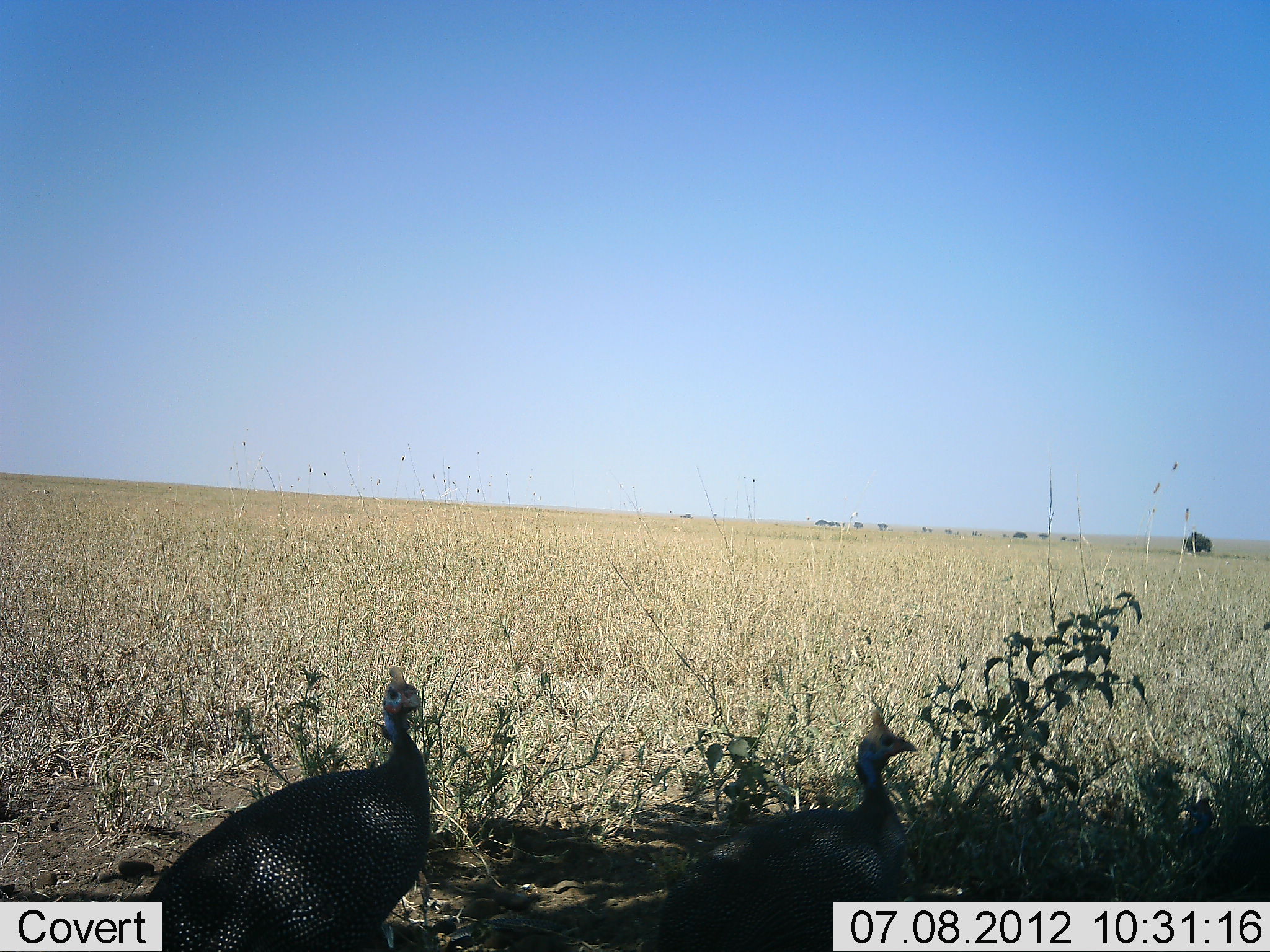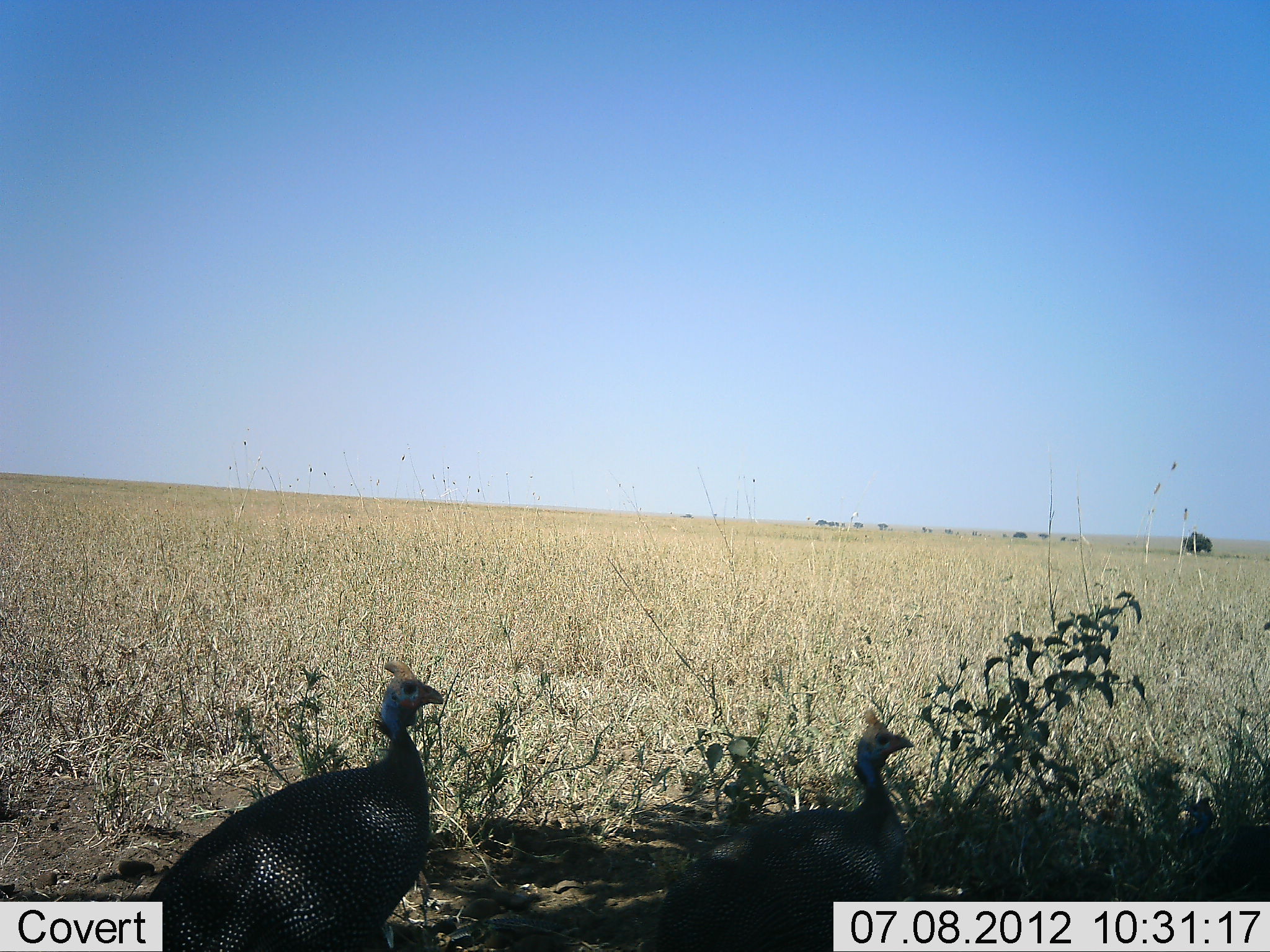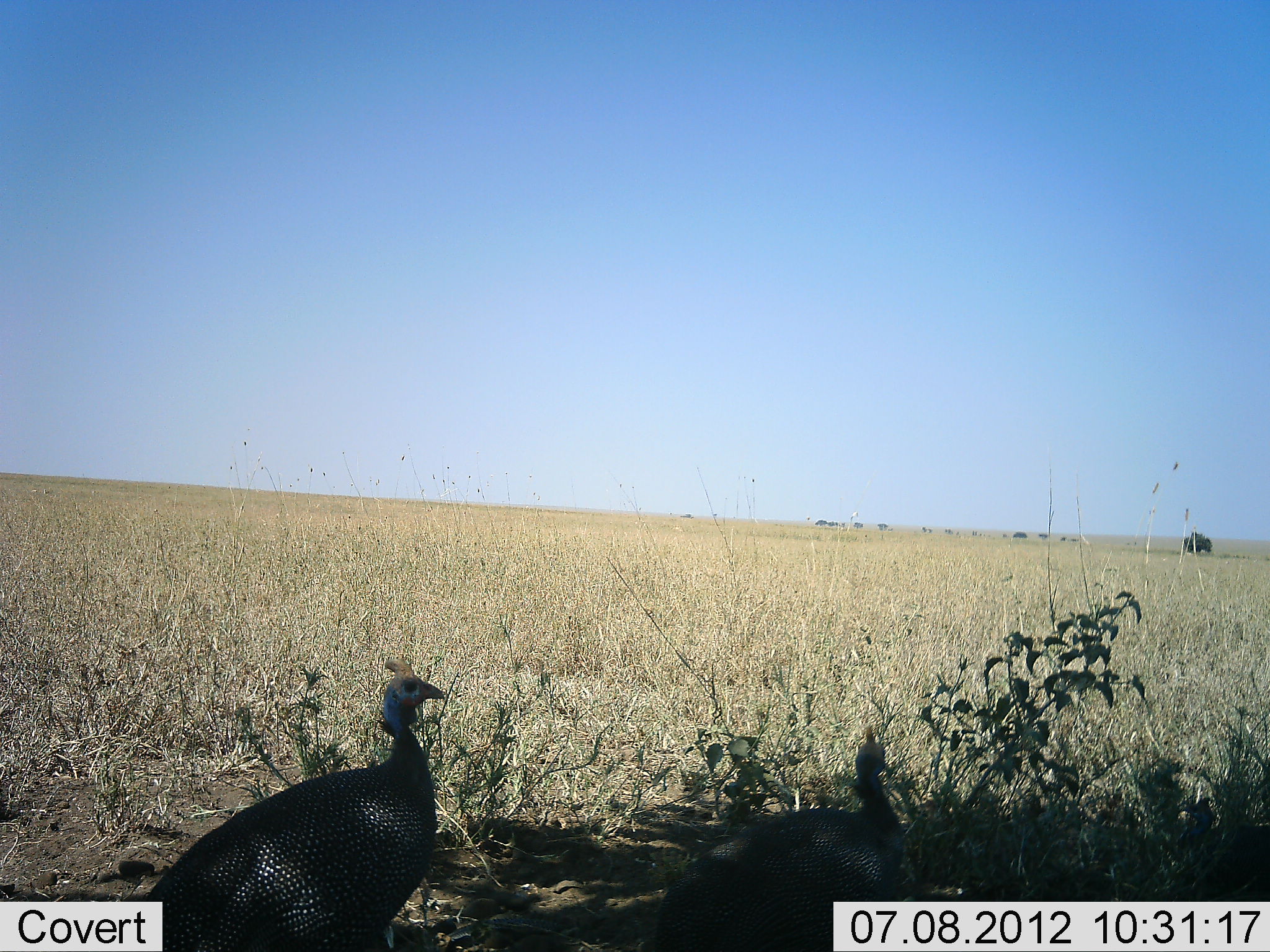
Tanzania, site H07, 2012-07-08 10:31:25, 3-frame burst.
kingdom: Animalia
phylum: Chordata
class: Aves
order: Galliformes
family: Numididae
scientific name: Numididae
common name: guinea fowl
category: guineafowl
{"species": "guineafowl (guinea fowl) (Numididae)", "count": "2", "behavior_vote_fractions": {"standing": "80%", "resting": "10%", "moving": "10%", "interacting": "0%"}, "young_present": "0%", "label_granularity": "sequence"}